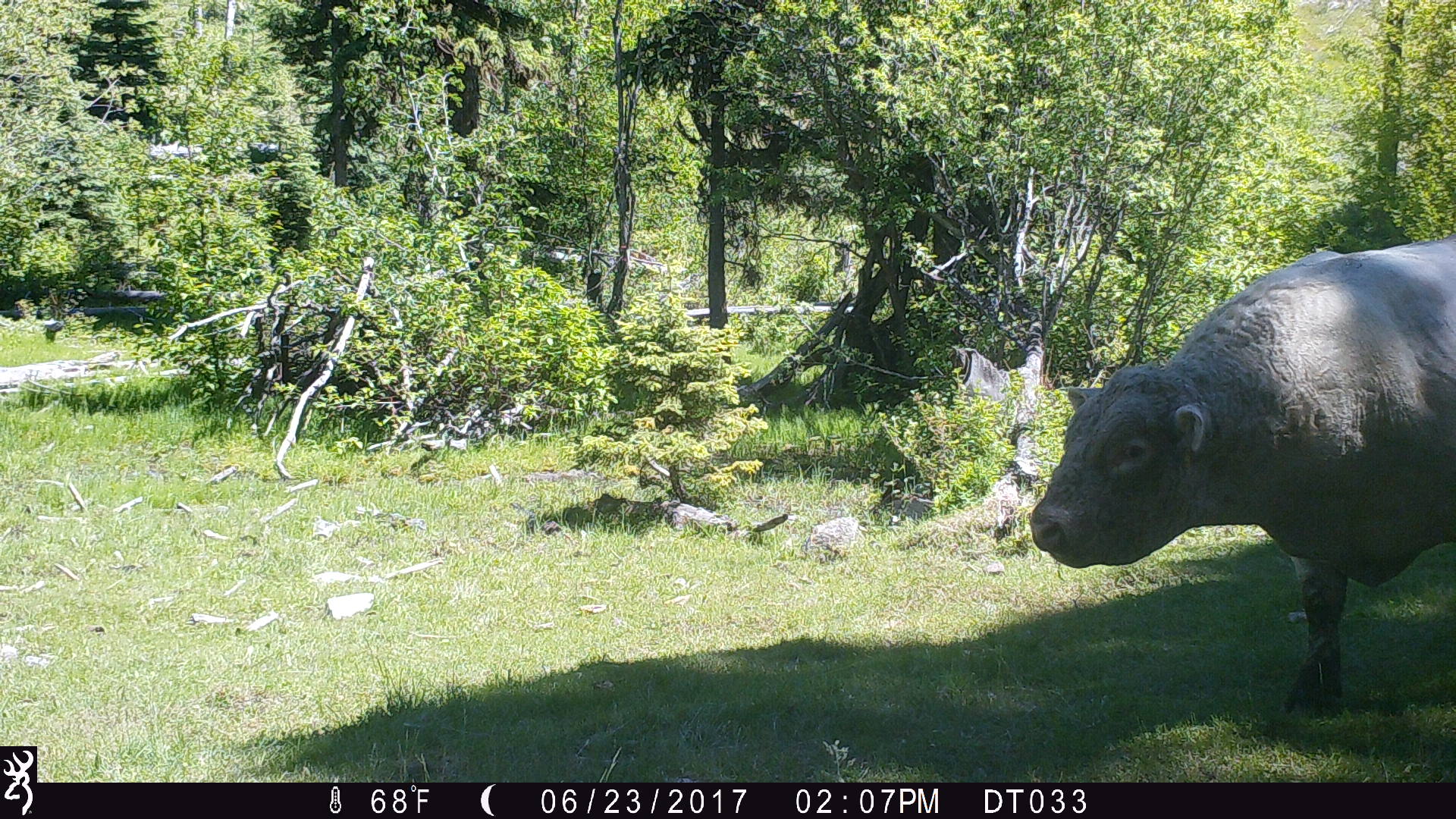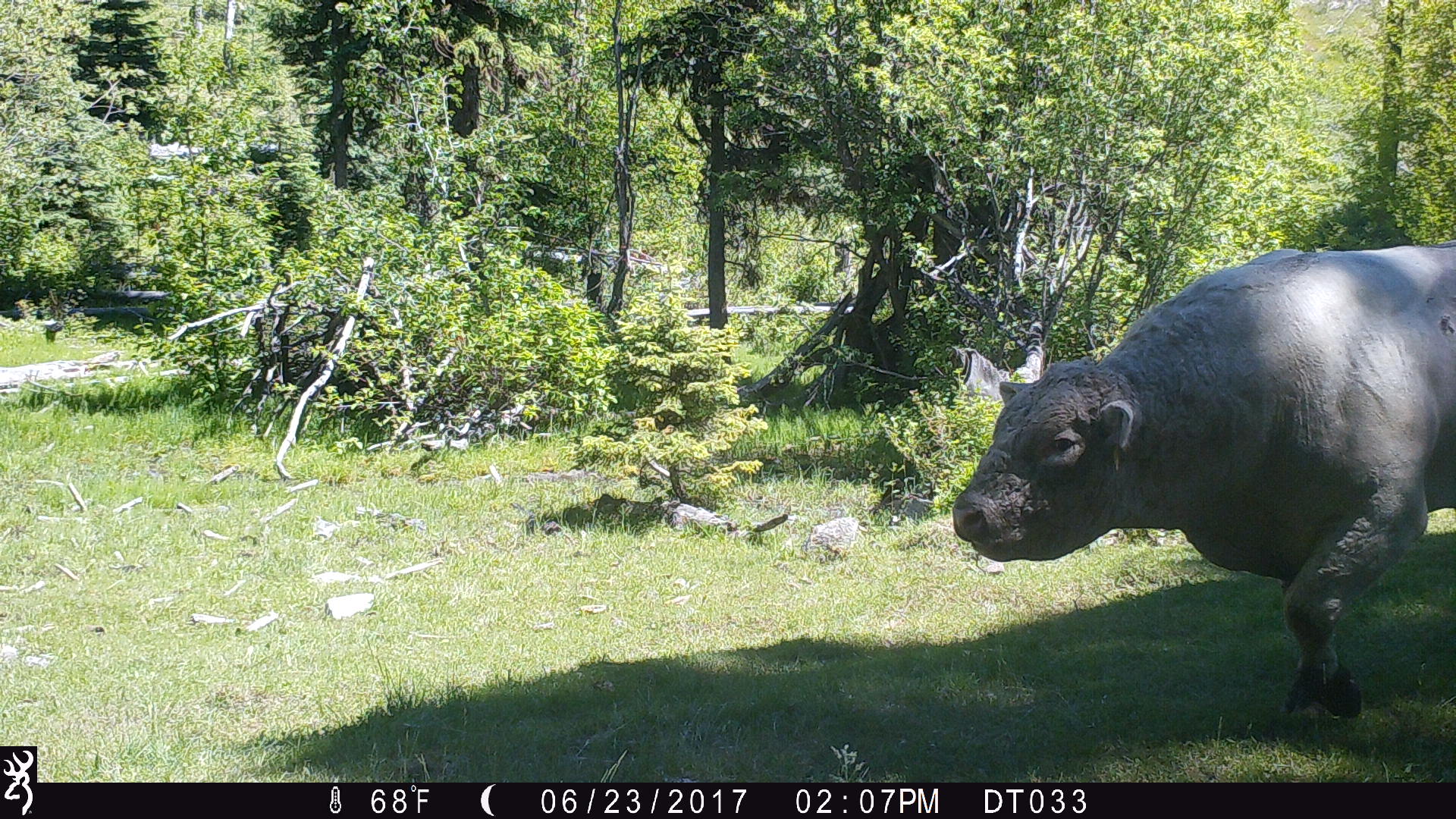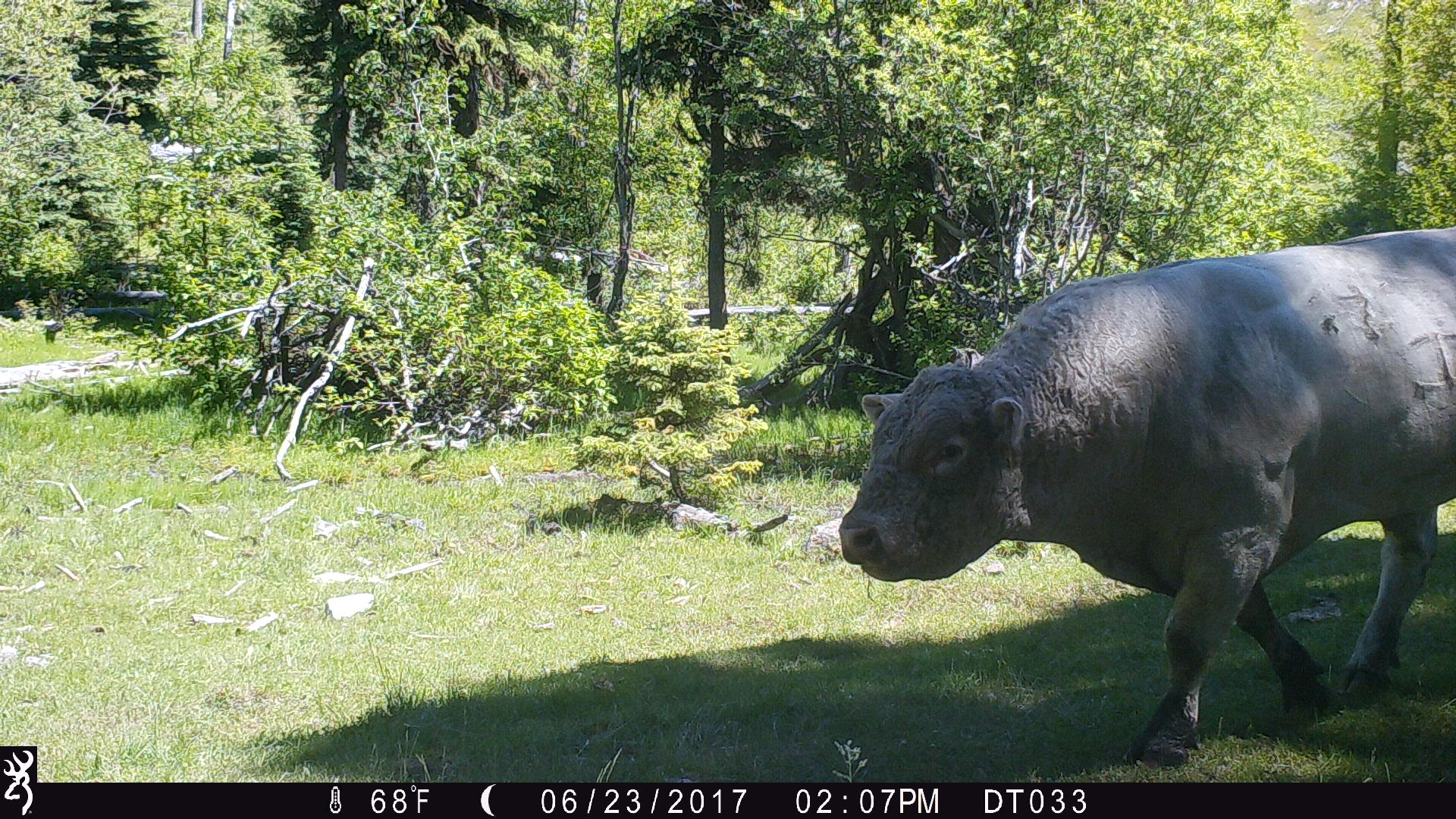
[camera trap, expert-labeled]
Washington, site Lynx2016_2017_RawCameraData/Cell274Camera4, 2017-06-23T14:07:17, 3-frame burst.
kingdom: Animalia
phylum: Chordata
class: Mammalia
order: Artiodactyla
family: Bovidae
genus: Bos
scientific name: Bos taurus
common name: domestic cattle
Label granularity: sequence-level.